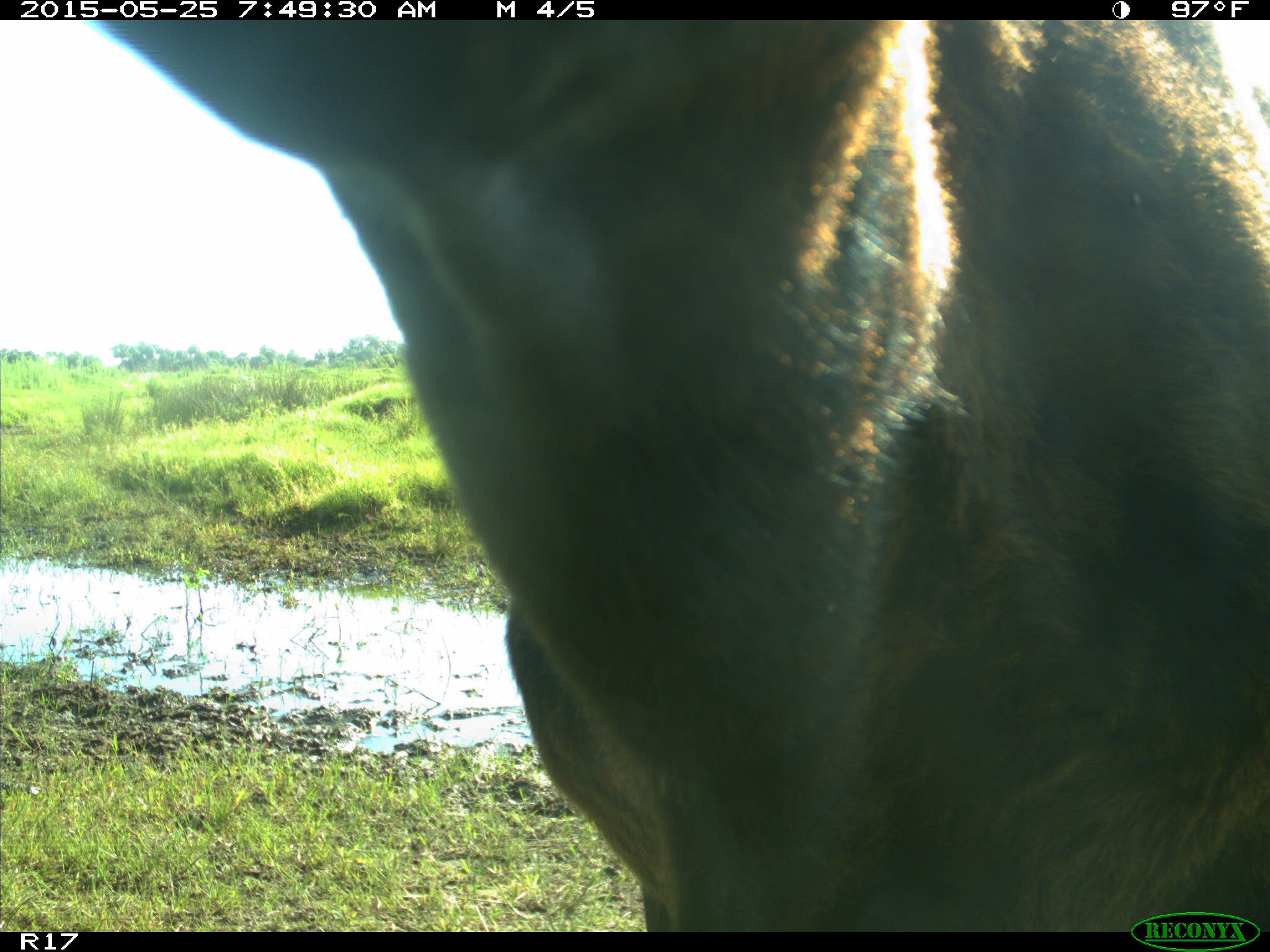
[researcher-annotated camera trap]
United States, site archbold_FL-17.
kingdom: Animalia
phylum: Chordata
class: Mammalia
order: Artiodactyla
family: Bovidae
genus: Bos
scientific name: Bos taurus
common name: domestic cow